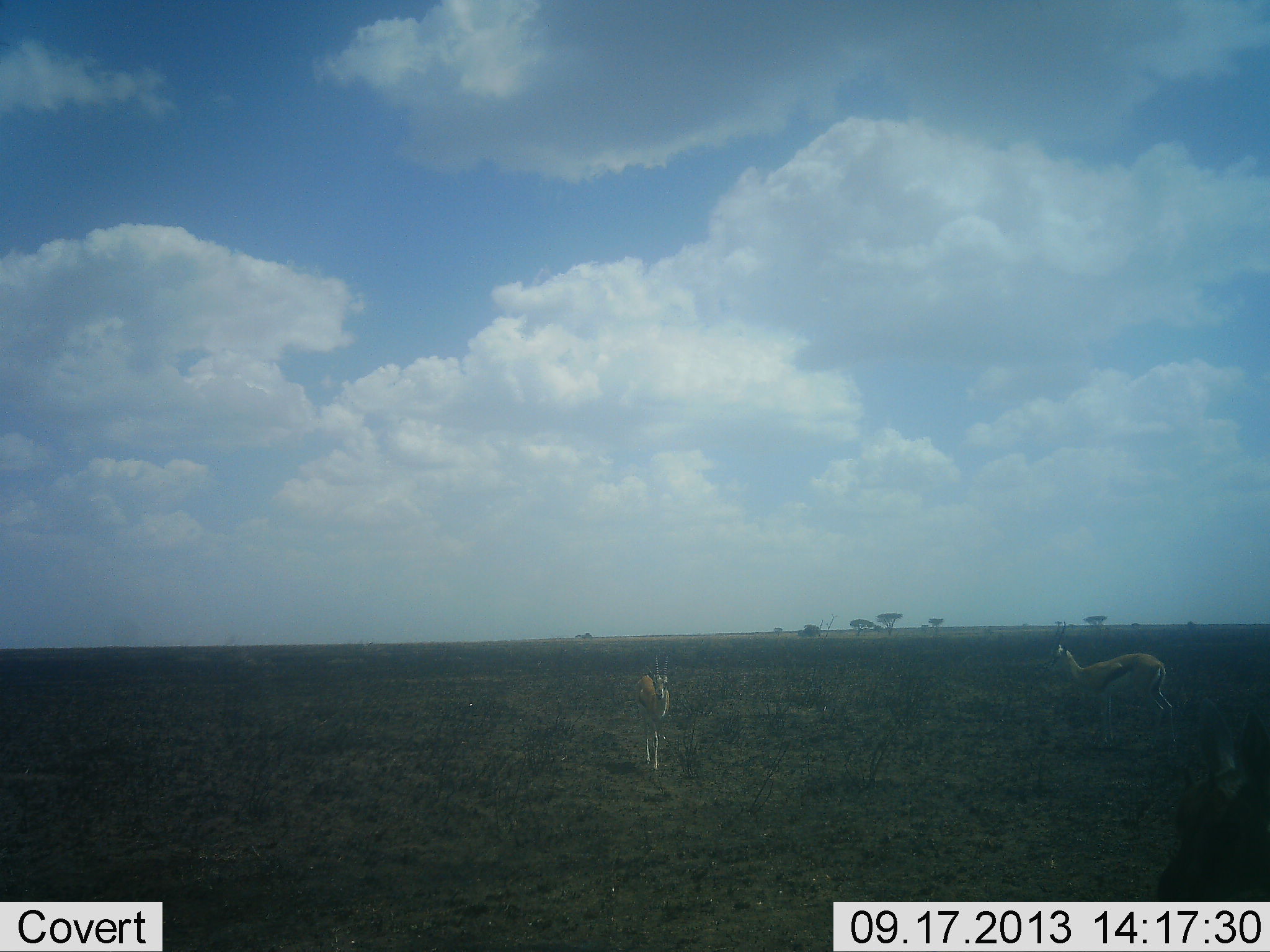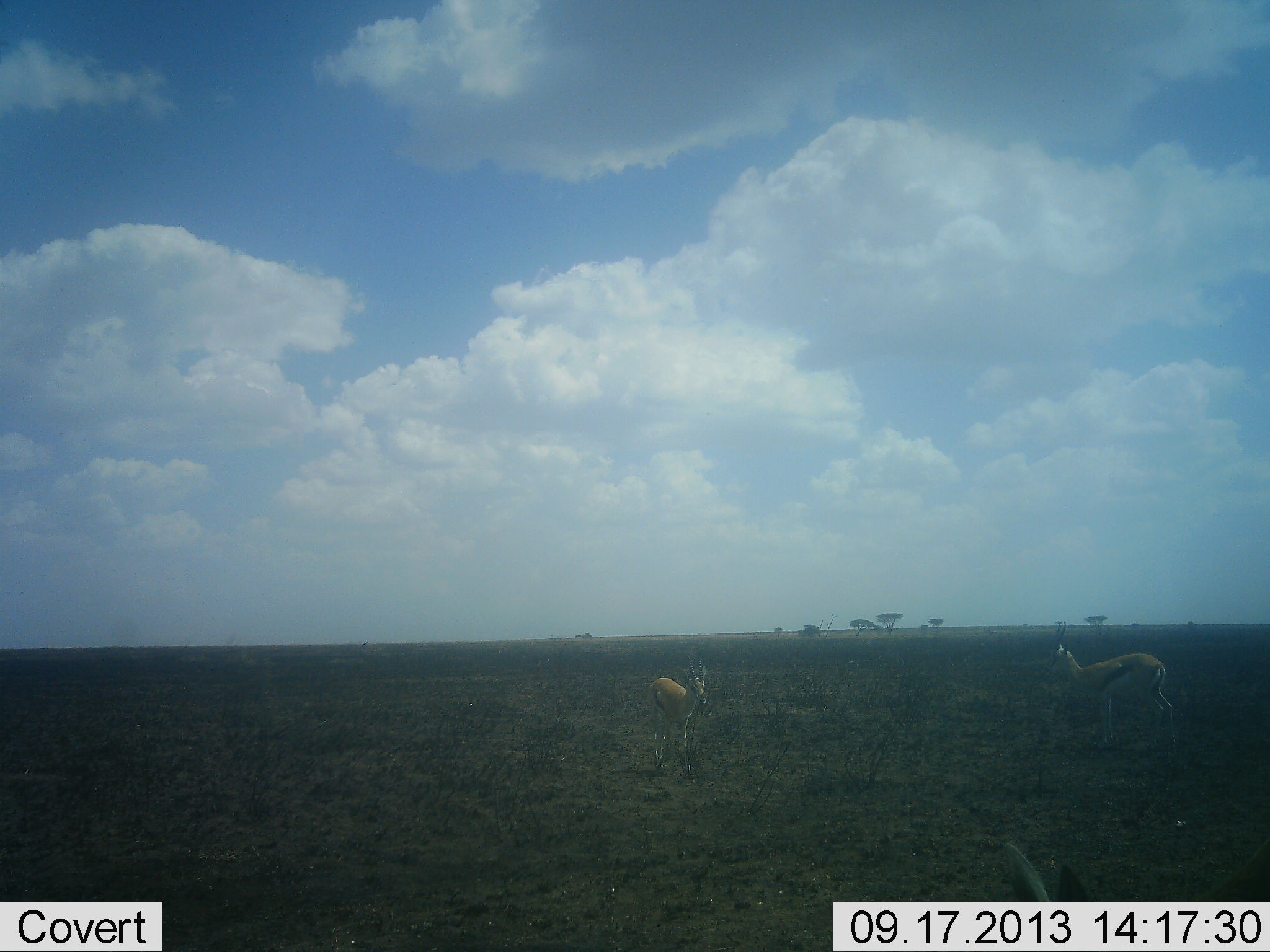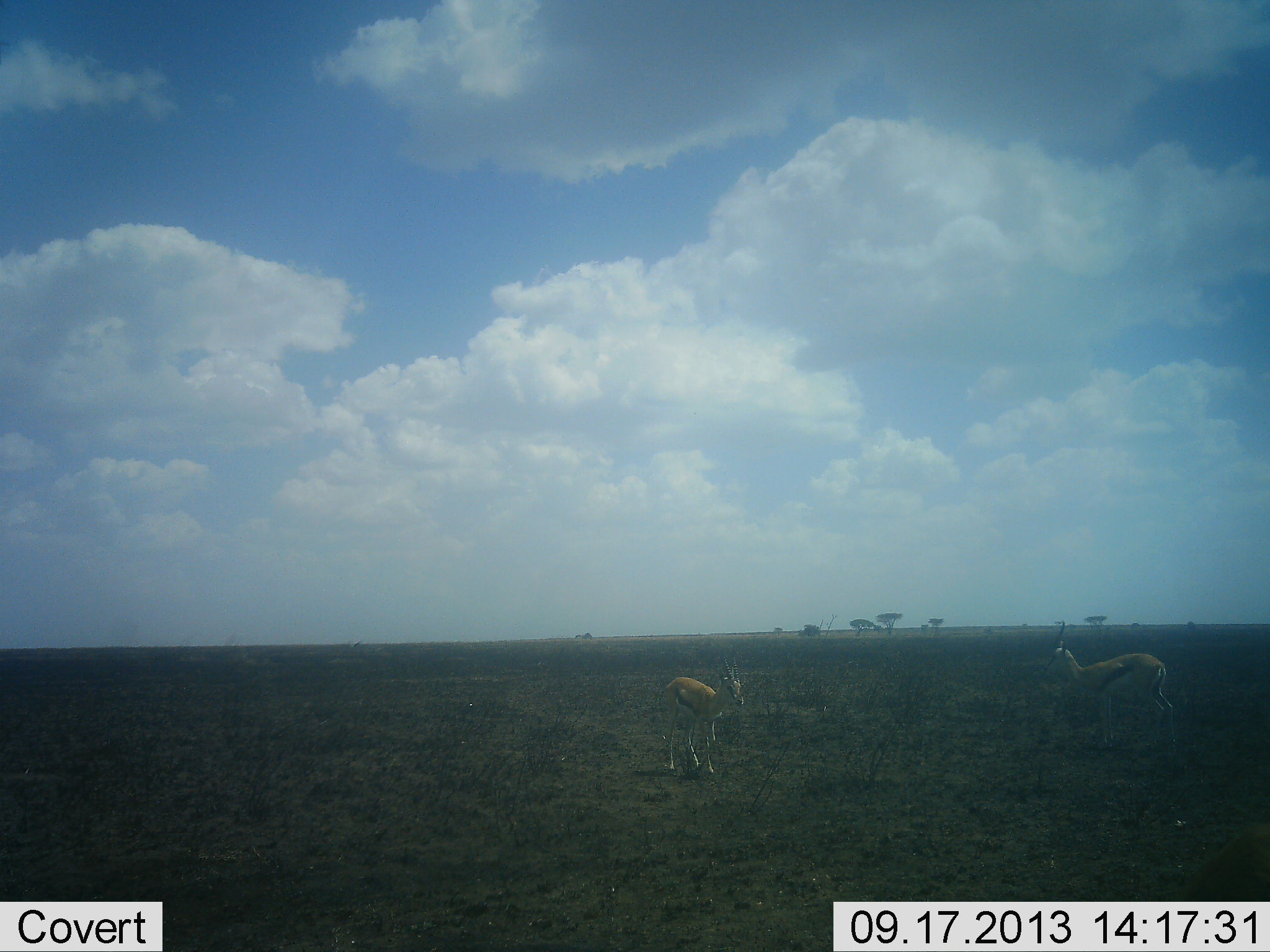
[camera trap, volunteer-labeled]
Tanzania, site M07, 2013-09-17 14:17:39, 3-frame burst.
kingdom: Animalia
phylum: Chordata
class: Mammalia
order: Artiodactyla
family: Bovidae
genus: Eudorcas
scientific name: Eudorcas thomsonii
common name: thomson's gazelle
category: gazellethomsons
Gazellethomsons (thomson's gazelle) (Eudorcas thomsonii), count 3. Behavior (volunteer vote fractions): standing 94%, resting 0%, moving 66%, interacting 0%. Young present (vote fraction): 0%. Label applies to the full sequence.